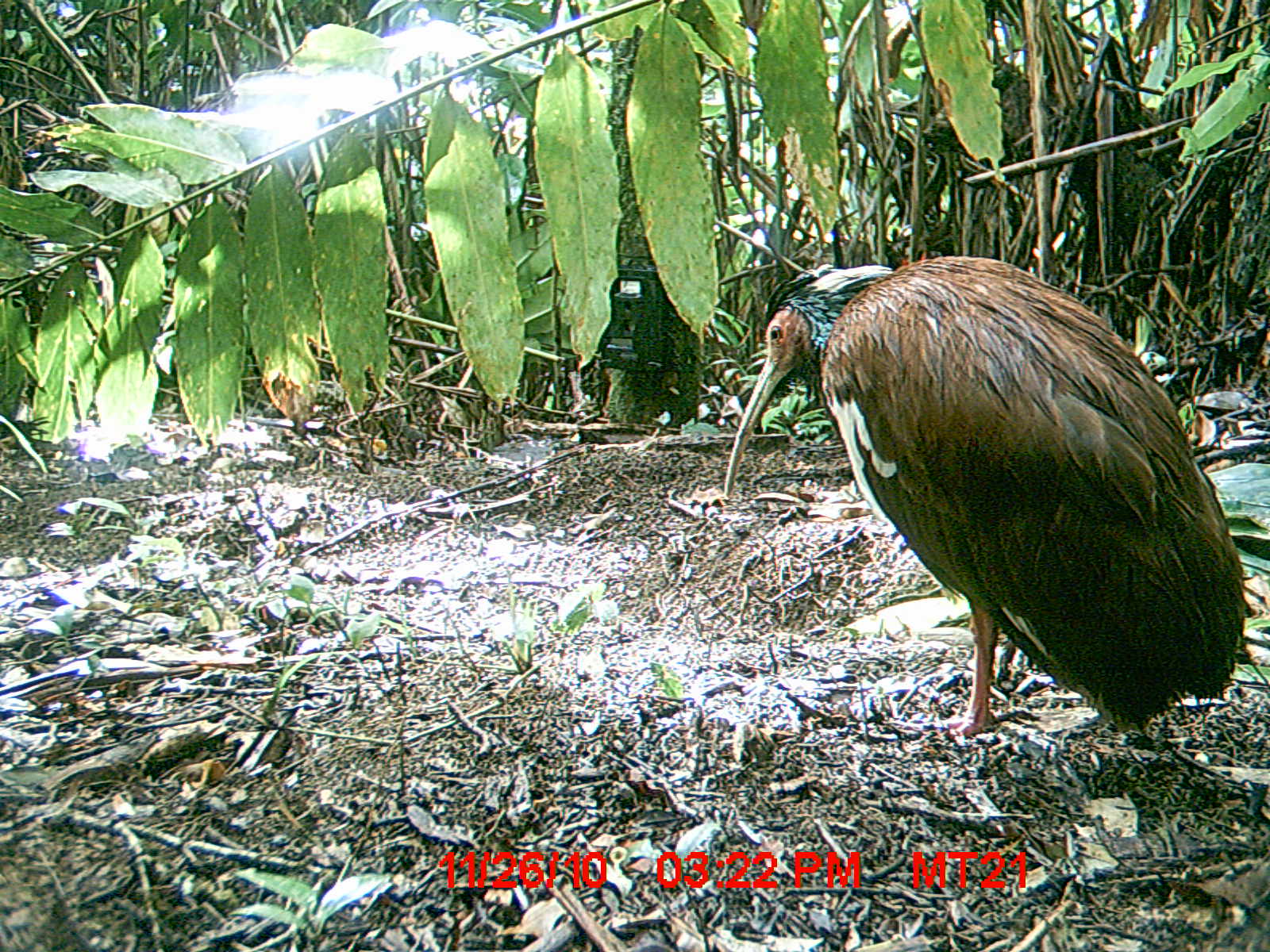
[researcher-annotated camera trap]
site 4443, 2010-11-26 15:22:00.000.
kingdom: Animalia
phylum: Chordata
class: Aves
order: Pelecaniformes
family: Threskiornithidae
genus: Lophotibis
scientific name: Lophotibis cristata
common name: madagascan ibis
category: lophotibis cristataa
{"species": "lophotibis cristataa (madagascan ibis) (Lophotibis cristata)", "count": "1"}